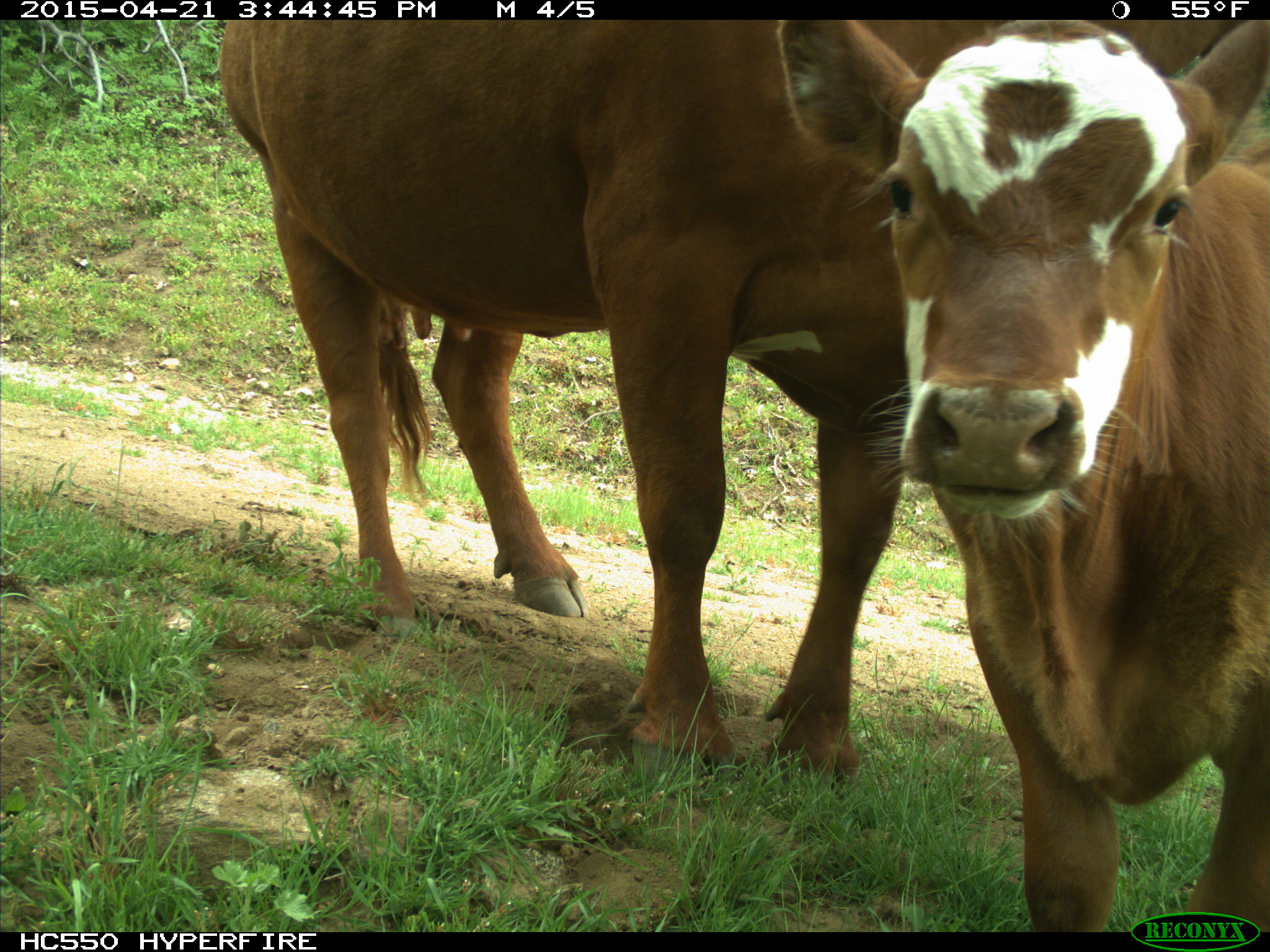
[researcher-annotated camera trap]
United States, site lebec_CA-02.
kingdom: Animalia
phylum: Chordata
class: Mammalia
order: Artiodactyla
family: Bovidae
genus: Bos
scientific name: Bos taurus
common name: domestic cow